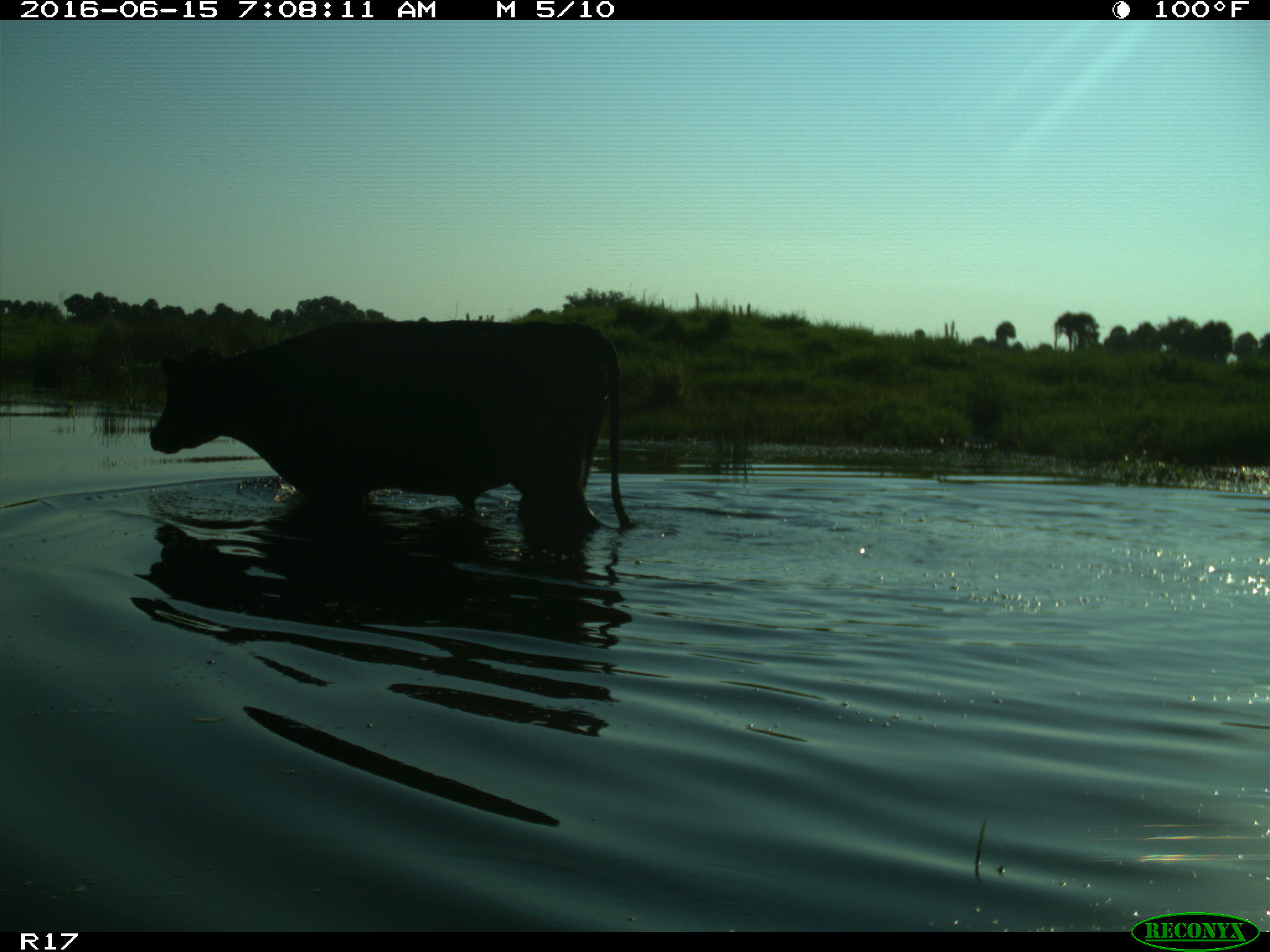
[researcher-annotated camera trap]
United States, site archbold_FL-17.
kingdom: Animalia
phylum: Chordata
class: Mammalia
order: Artiodactyla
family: Bovidae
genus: Bos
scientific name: Bos taurus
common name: domestic cow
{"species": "Bos taurus (domestic cow)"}